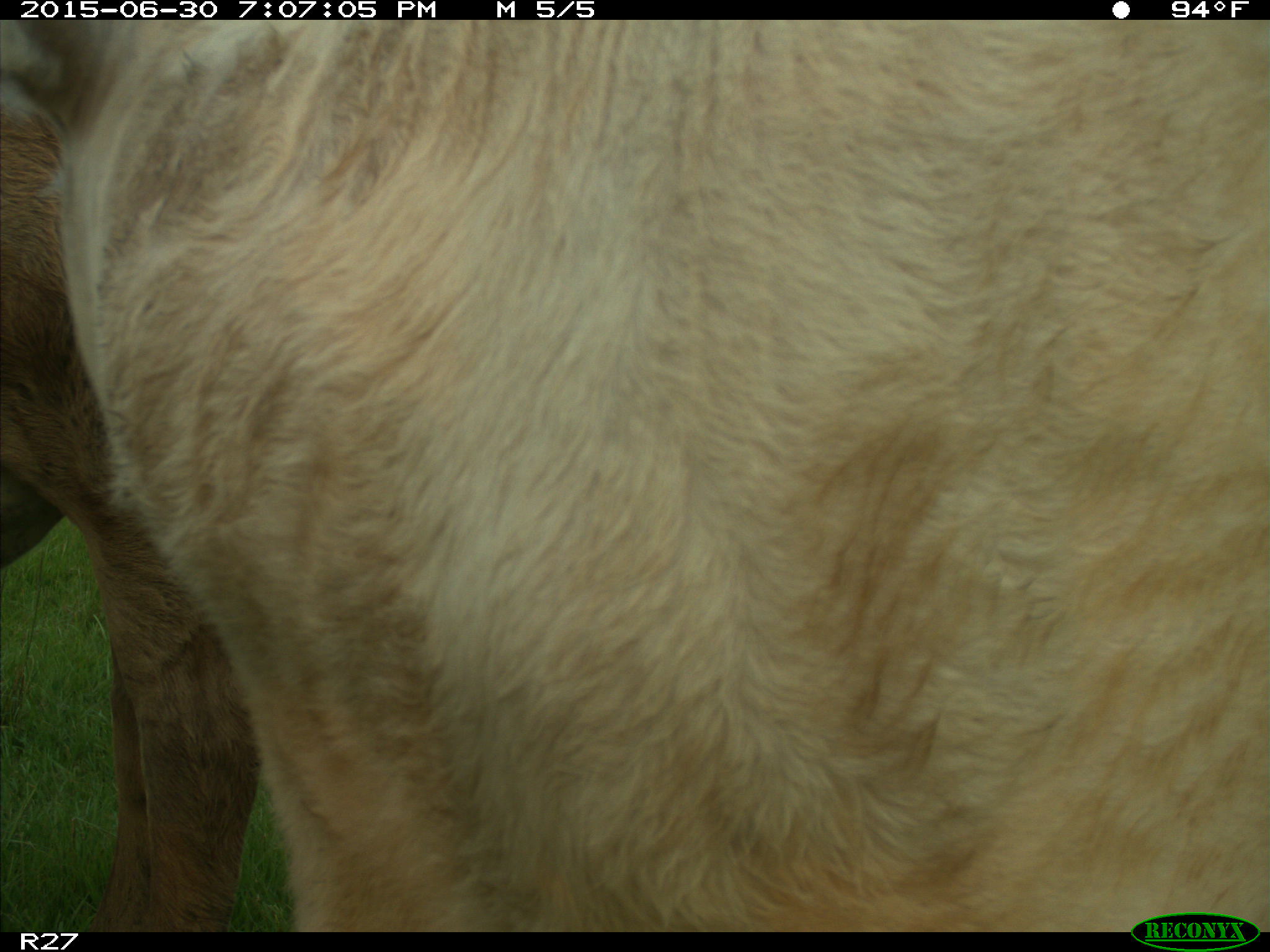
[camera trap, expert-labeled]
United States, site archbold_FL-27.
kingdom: Animalia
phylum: Chordata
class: Mammalia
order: Artiodactyla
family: Bovidae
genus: Bos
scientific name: Bos taurus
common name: domestic cow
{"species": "Bos taurus (domestic cow)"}